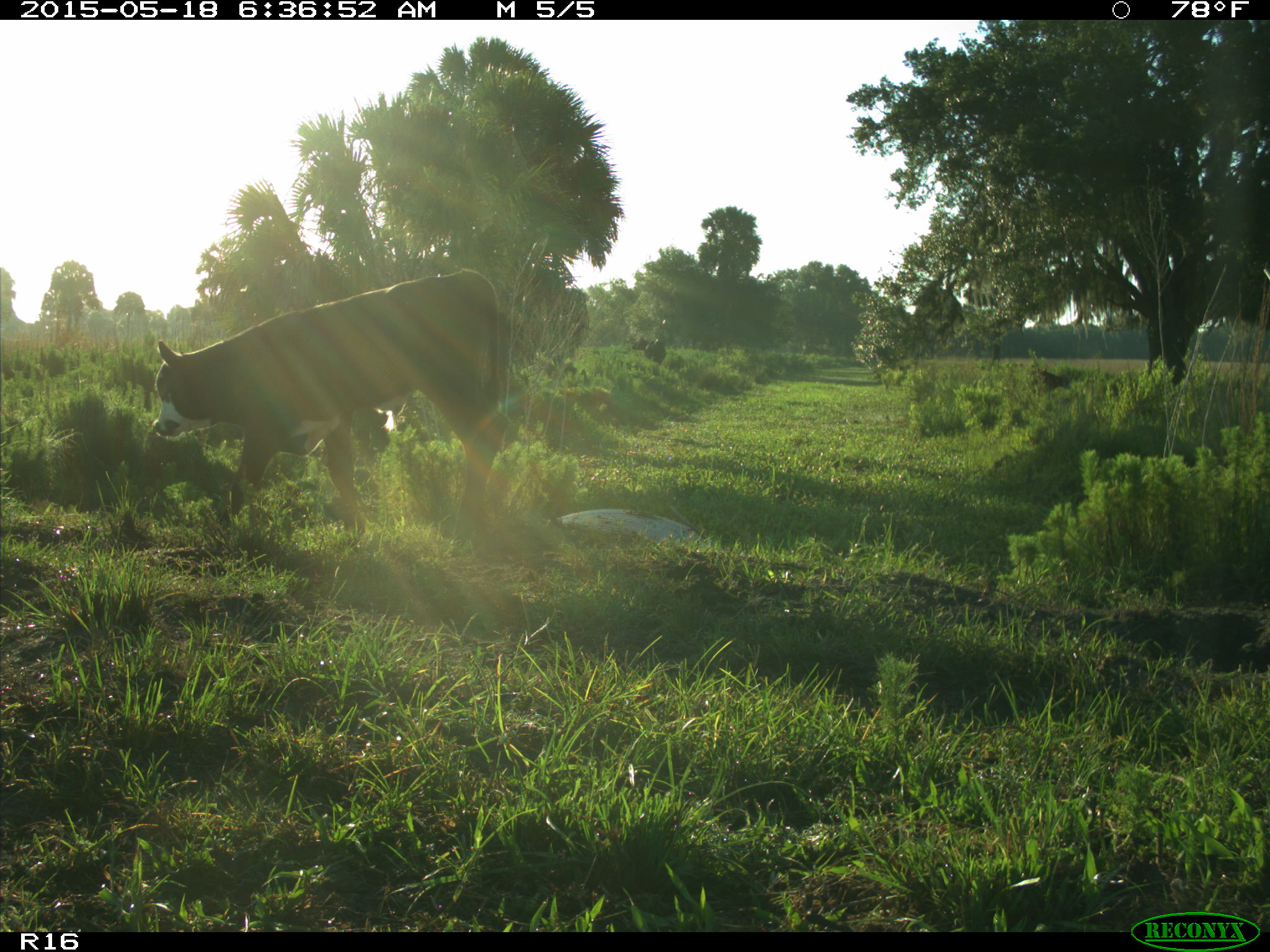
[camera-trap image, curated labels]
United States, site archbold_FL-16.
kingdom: Animalia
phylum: Chordata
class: Mammalia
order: Artiodactyla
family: Bovidae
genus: Bos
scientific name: Bos taurus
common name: domestic cow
Bos taurus (domestic cow).